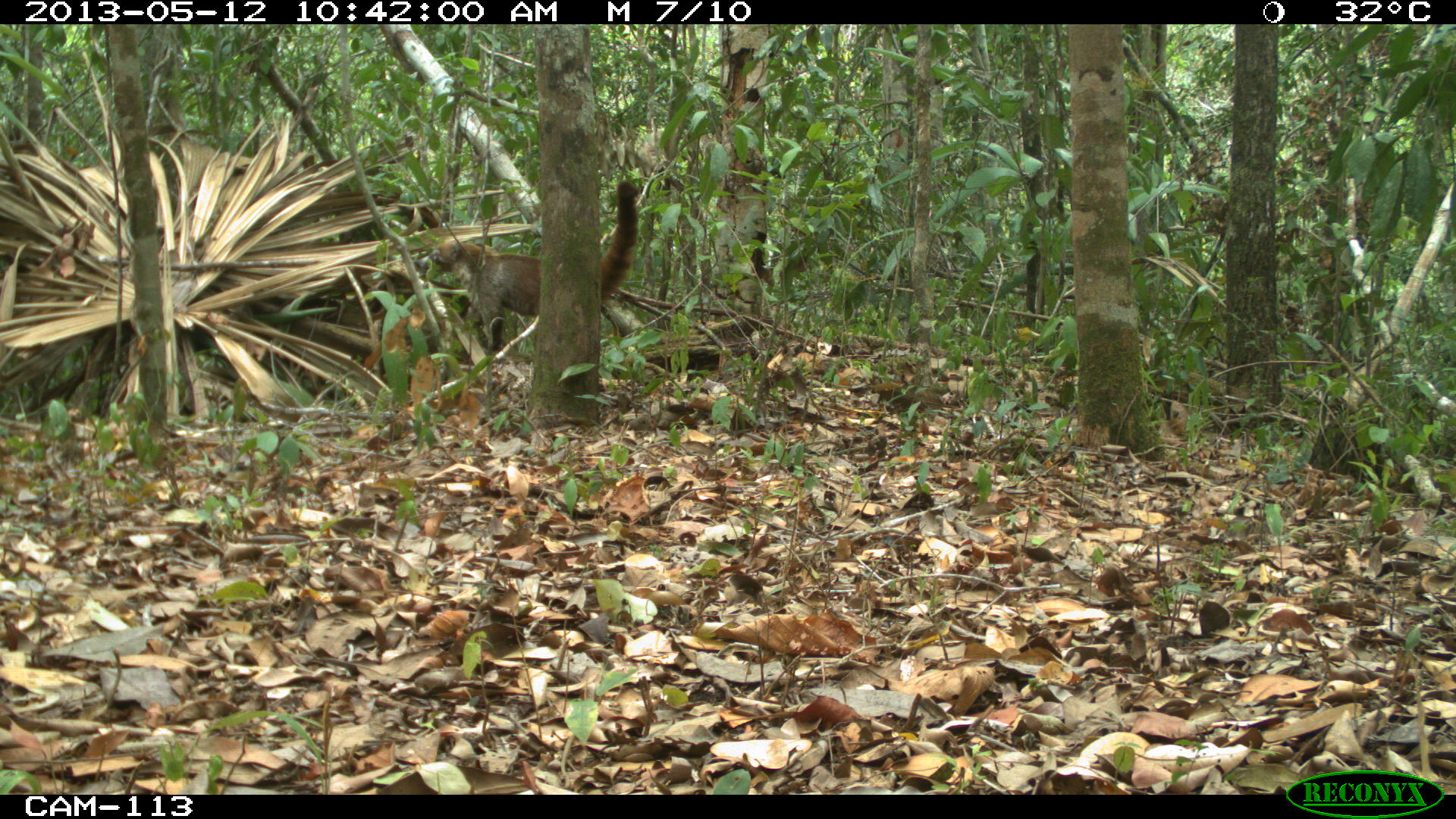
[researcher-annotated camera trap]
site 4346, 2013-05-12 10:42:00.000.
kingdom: Animalia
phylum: Chordata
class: Mammalia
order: Carnivora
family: Procyonidae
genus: Nasua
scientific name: Nasua narica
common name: white-nosed coati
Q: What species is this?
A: Nasua narica (white-nosed coati).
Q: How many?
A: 1.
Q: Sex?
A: Male.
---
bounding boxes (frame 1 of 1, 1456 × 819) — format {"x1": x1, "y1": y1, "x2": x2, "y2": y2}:
nasua narica: {"x1": 412, "y1": 177, "x2": 639, "y2": 355}